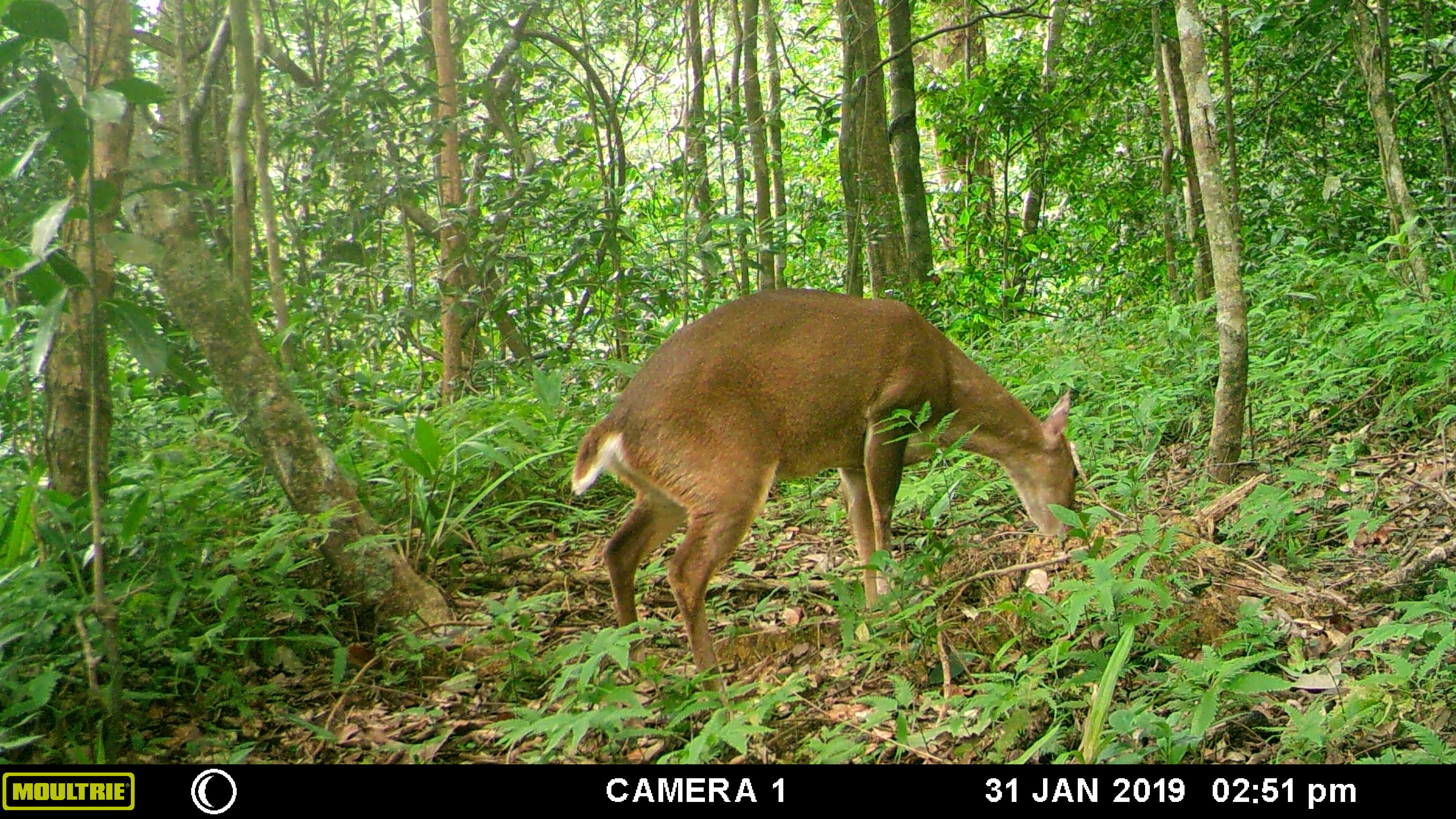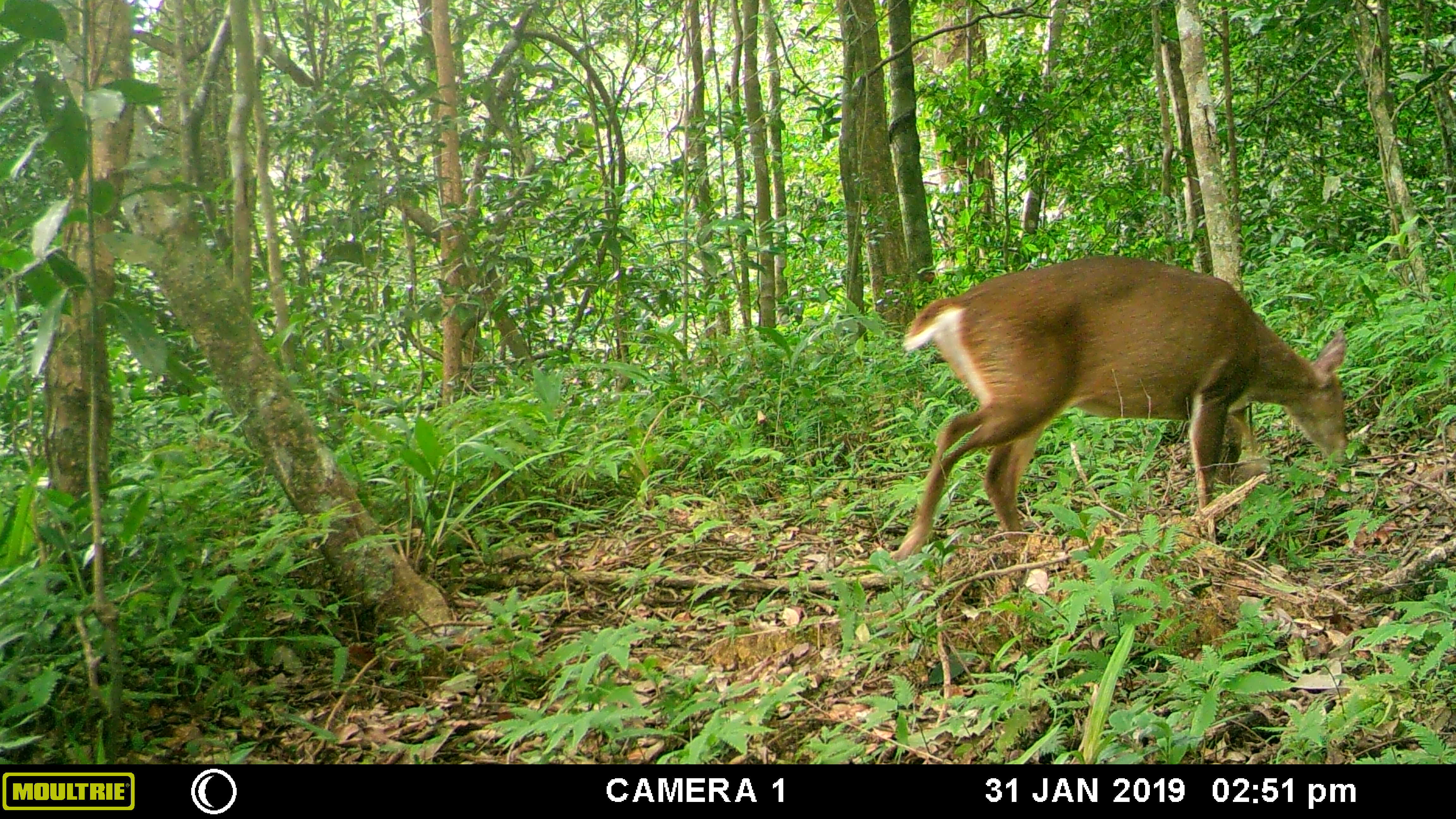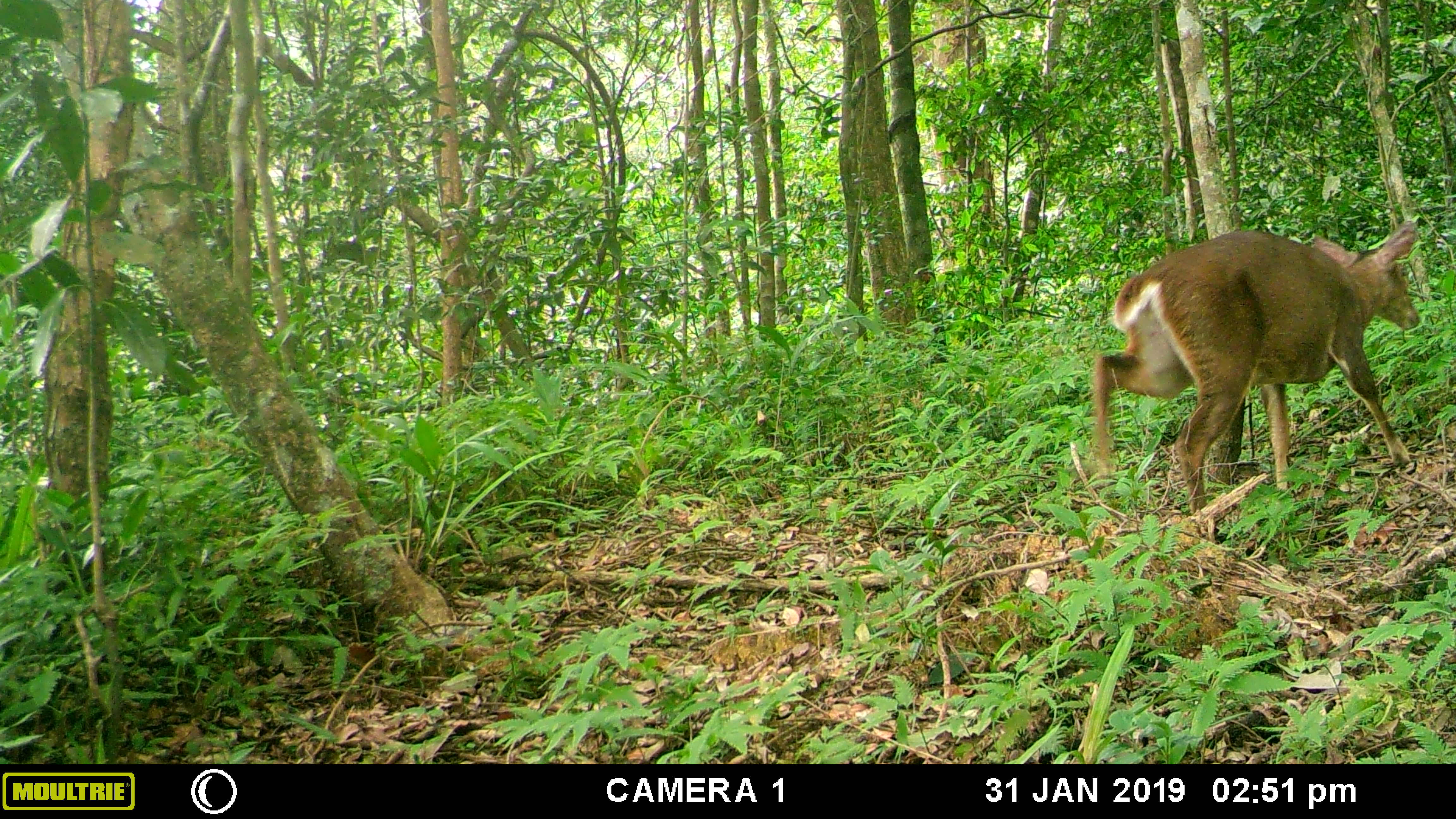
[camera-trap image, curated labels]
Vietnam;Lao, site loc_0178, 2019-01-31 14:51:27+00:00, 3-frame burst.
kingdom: Animalia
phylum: Chordata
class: Mammalia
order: Artiodactyla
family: Cervidae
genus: Muntiacus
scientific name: Muntiacus vuquangensis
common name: large-antlered muntjac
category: large antlered muntjac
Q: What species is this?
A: Large antlered muntjac (large-antlered muntjac) (Muntiacus vuquangensis).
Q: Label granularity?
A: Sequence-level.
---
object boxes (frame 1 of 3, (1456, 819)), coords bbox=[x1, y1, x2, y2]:
large antlered muntjac: bbox=[571, 289, 1077, 720]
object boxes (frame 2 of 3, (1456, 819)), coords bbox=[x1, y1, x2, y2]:
large antlered muntjac: bbox=[890, 255, 1349, 562]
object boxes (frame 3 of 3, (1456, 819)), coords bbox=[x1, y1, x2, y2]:
large antlered muntjac: bbox=[1091, 219, 1420, 516]